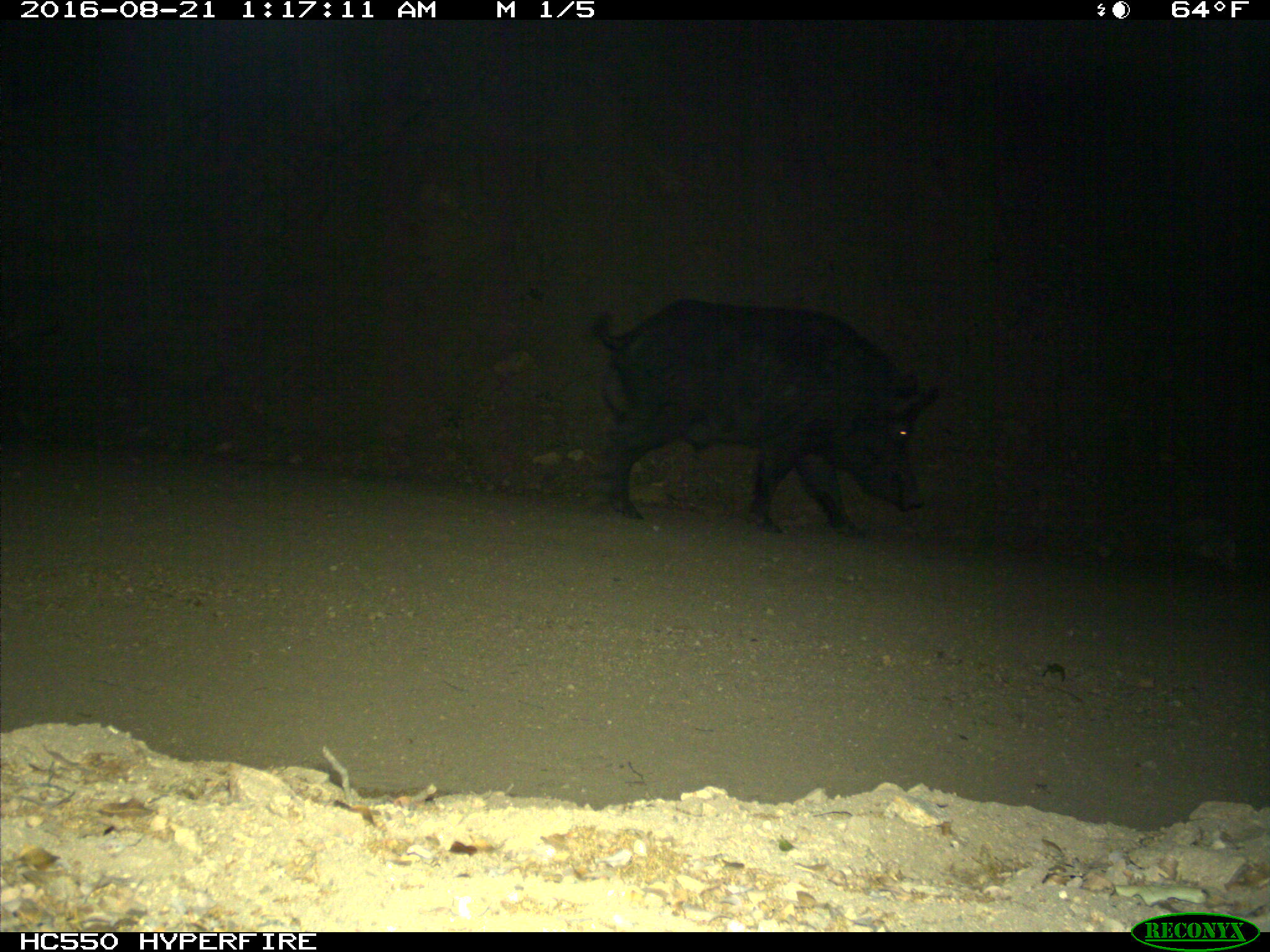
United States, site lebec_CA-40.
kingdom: Animalia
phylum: Chordata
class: Mammalia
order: Artiodactyla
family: Suidae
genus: Sus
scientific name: Sus scrofa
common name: wild boar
Sus scrofa (wild boar).